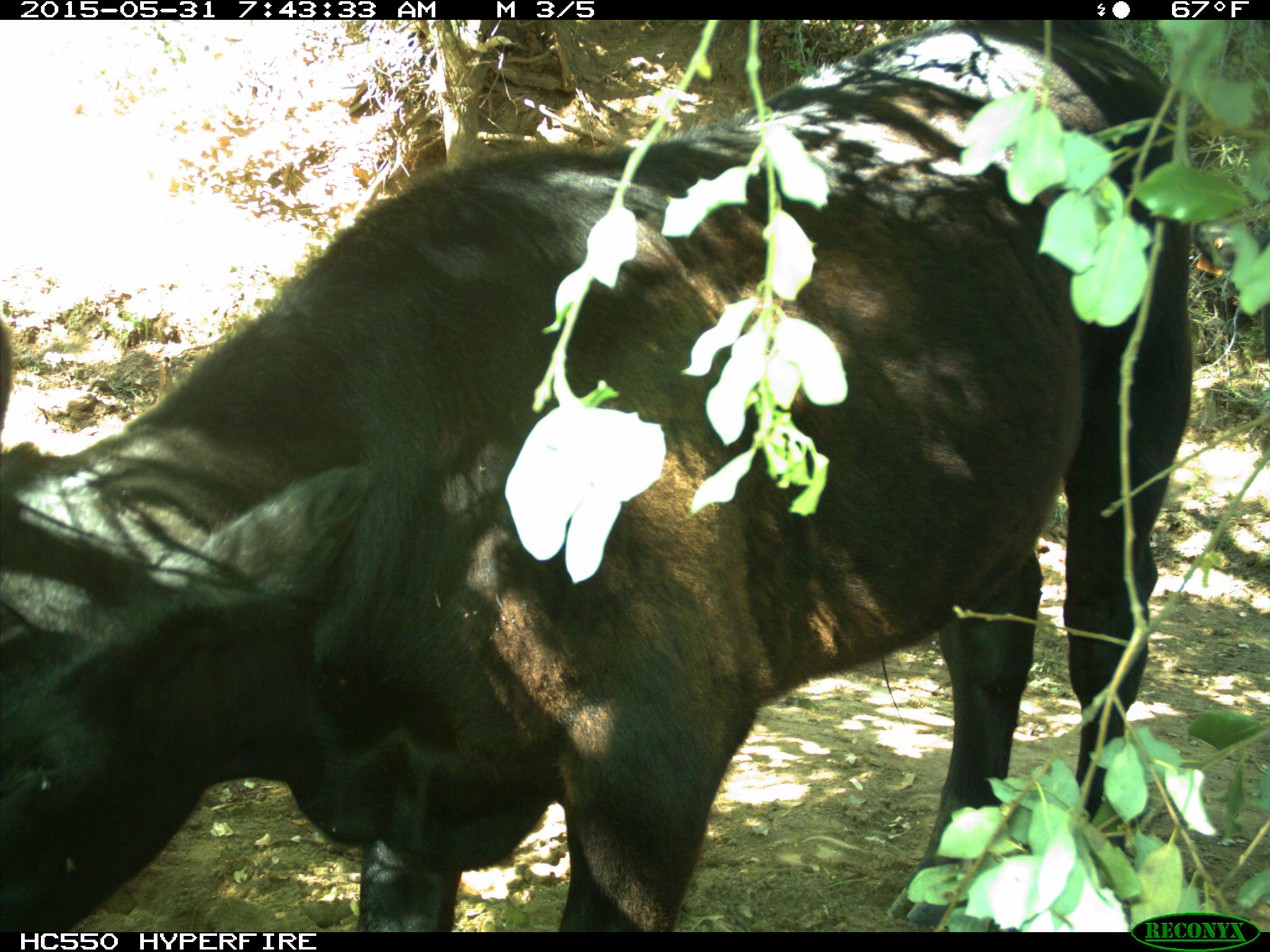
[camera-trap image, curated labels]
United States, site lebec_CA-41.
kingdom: Animalia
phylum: Chordata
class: Mammalia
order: Artiodactyla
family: Bovidae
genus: Bos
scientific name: Bos taurus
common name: domestic cow